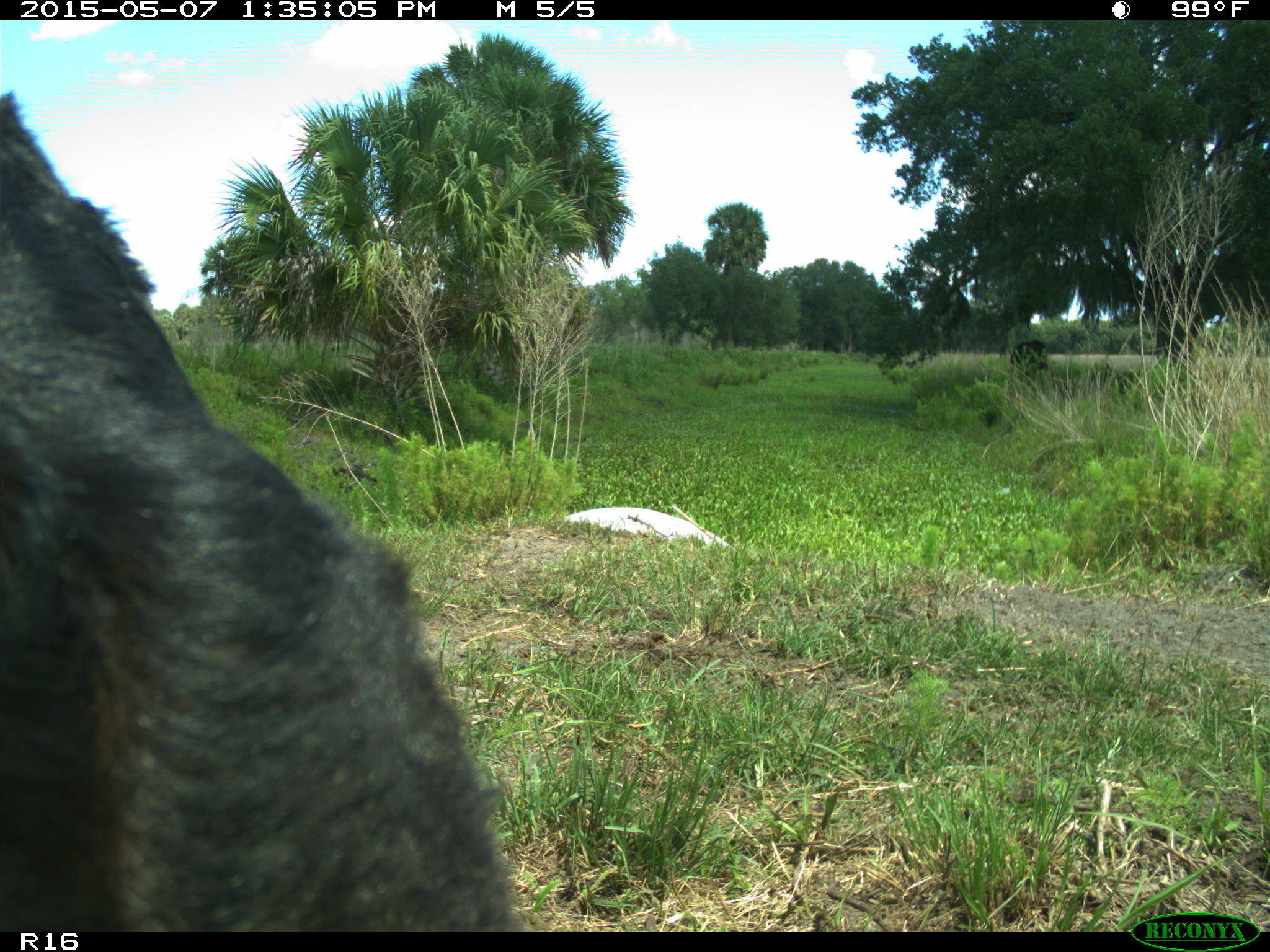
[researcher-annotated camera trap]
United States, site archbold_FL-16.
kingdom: Animalia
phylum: Chordata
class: Mammalia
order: Artiodactyla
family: Bovidae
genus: Bos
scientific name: Bos taurus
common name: domestic cow